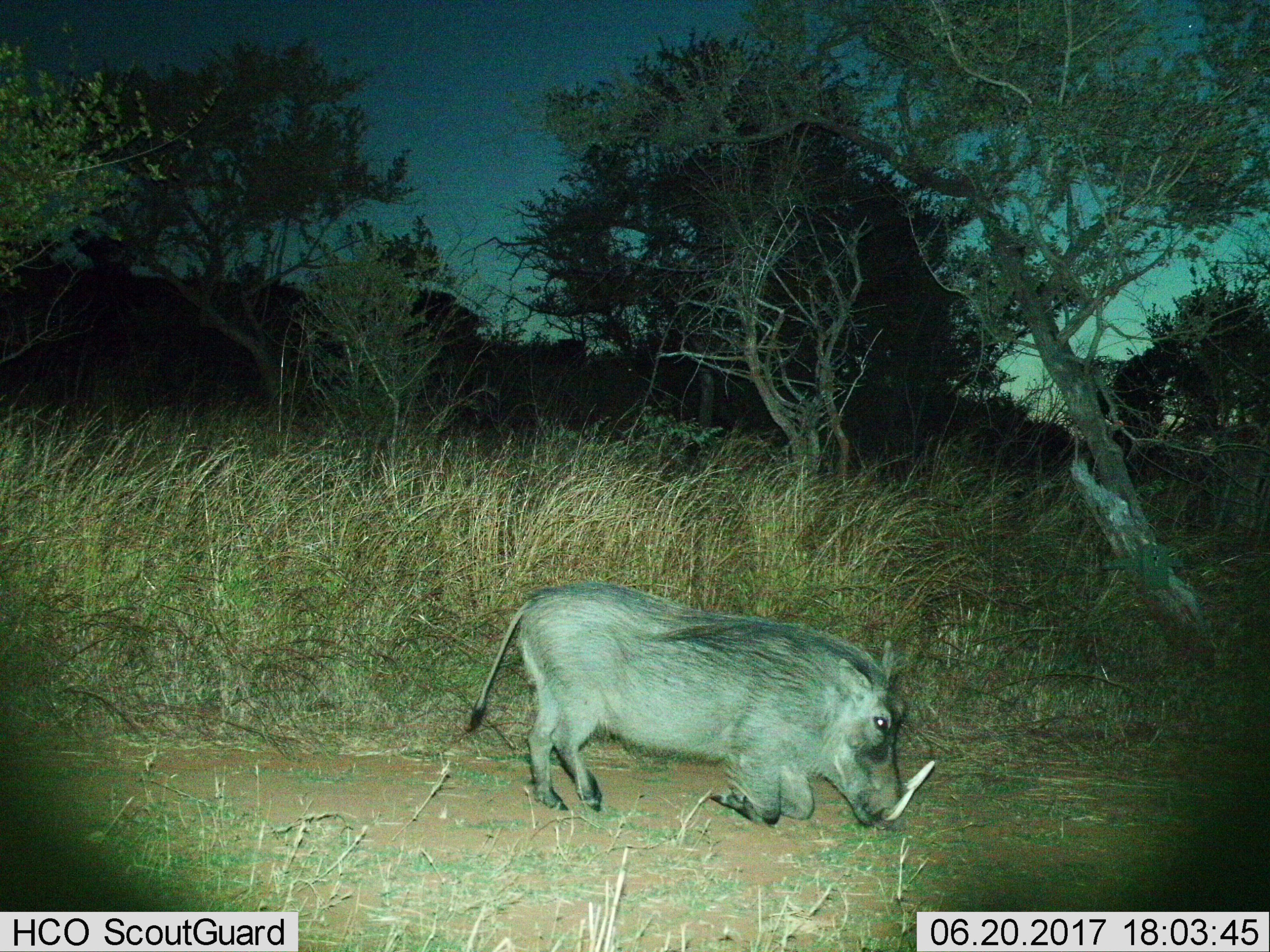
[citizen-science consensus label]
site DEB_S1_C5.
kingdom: Animalia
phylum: Chordata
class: Mammalia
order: Artiodactyla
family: Suidae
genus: Phacochoerus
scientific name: Phacochoerus africanus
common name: warthog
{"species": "warthog (Phacochoerus africanus)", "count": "1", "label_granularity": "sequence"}